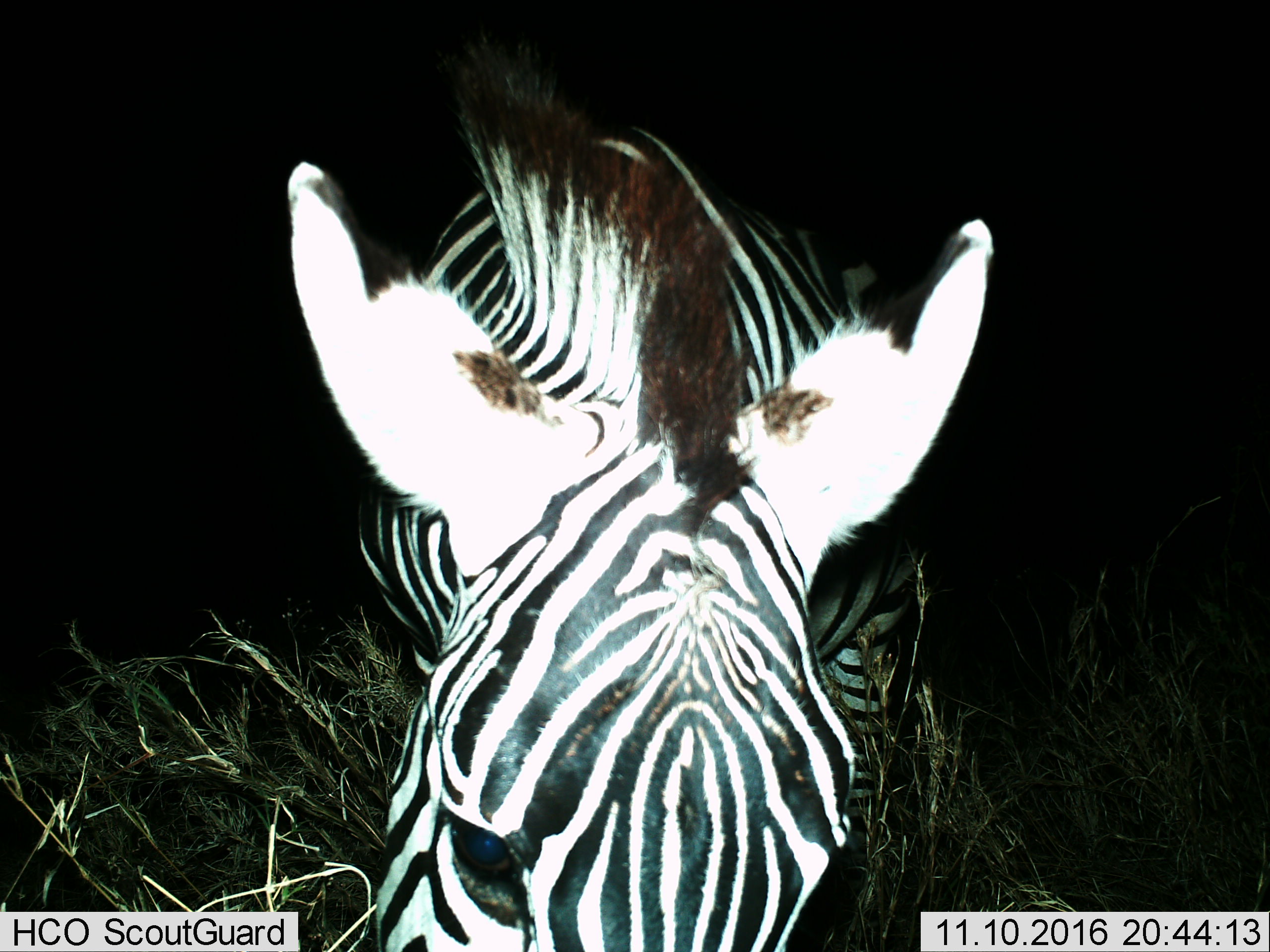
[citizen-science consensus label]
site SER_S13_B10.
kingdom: Animalia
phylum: Chordata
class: Mammalia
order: Perissodactyla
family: Equidae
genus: Equus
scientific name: Equus quagga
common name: plains zebra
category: zebraplains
Zebraplains (plains zebra) (Equus quagga), count 1. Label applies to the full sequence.